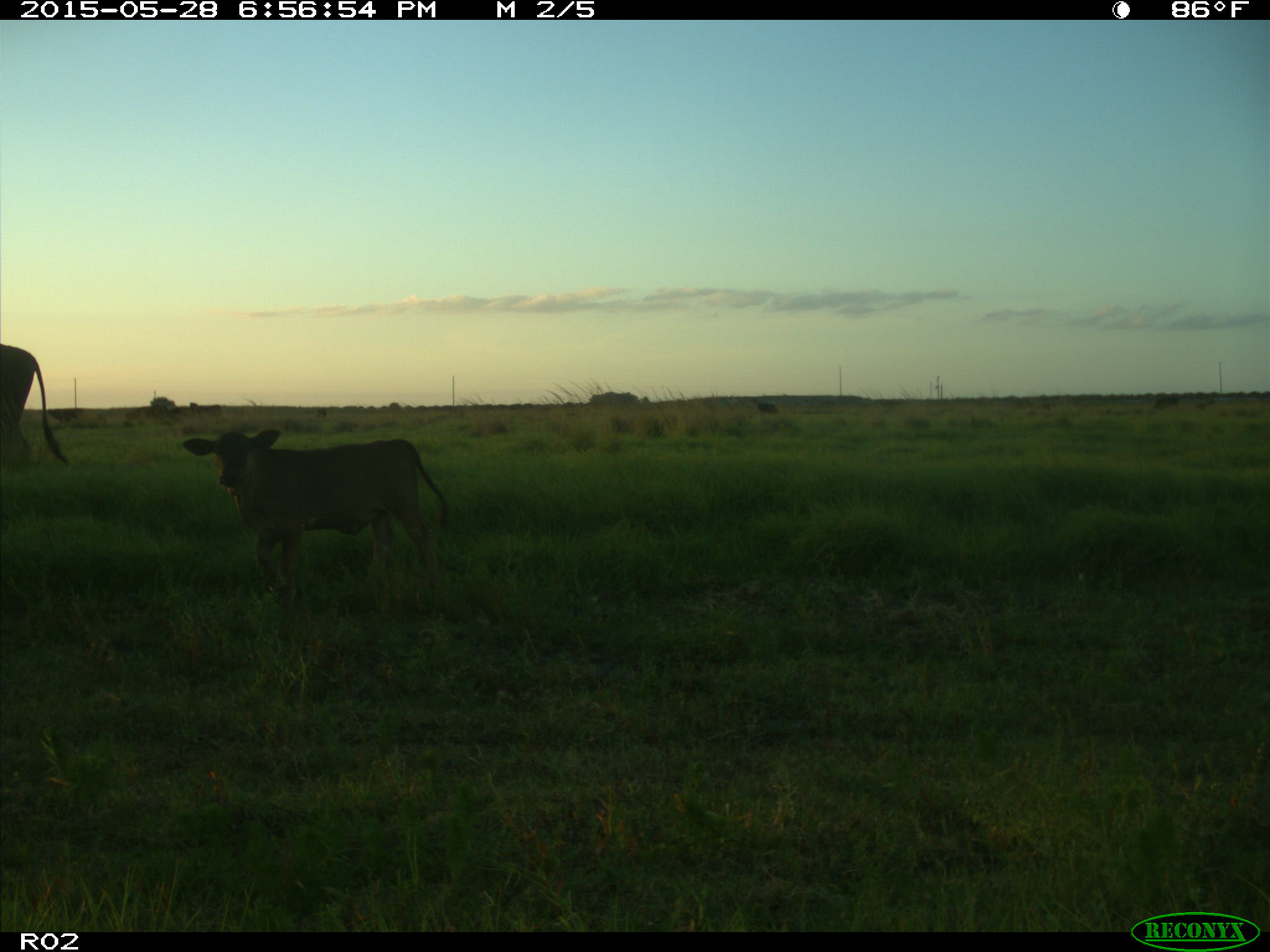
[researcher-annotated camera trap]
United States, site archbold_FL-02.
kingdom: Animalia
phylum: Chordata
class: Mammalia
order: Artiodactyla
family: Bovidae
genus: Bos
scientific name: Bos taurus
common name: domestic cow